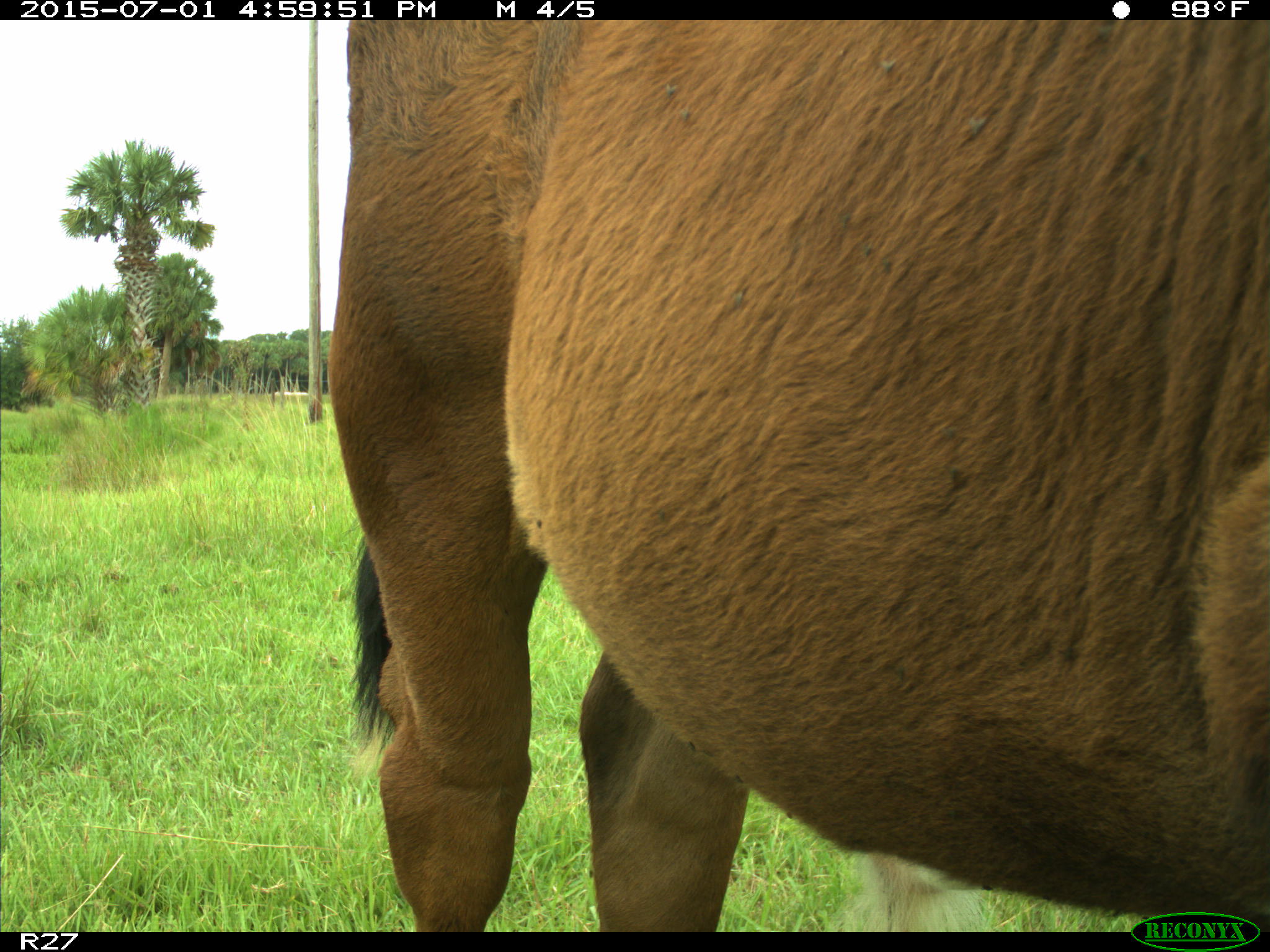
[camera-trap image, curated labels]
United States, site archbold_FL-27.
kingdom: Animalia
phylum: Chordata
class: Mammalia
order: Artiodactyla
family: Bovidae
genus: Bos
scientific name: Bos taurus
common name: domestic cow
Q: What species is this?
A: Bos taurus (domestic cow).